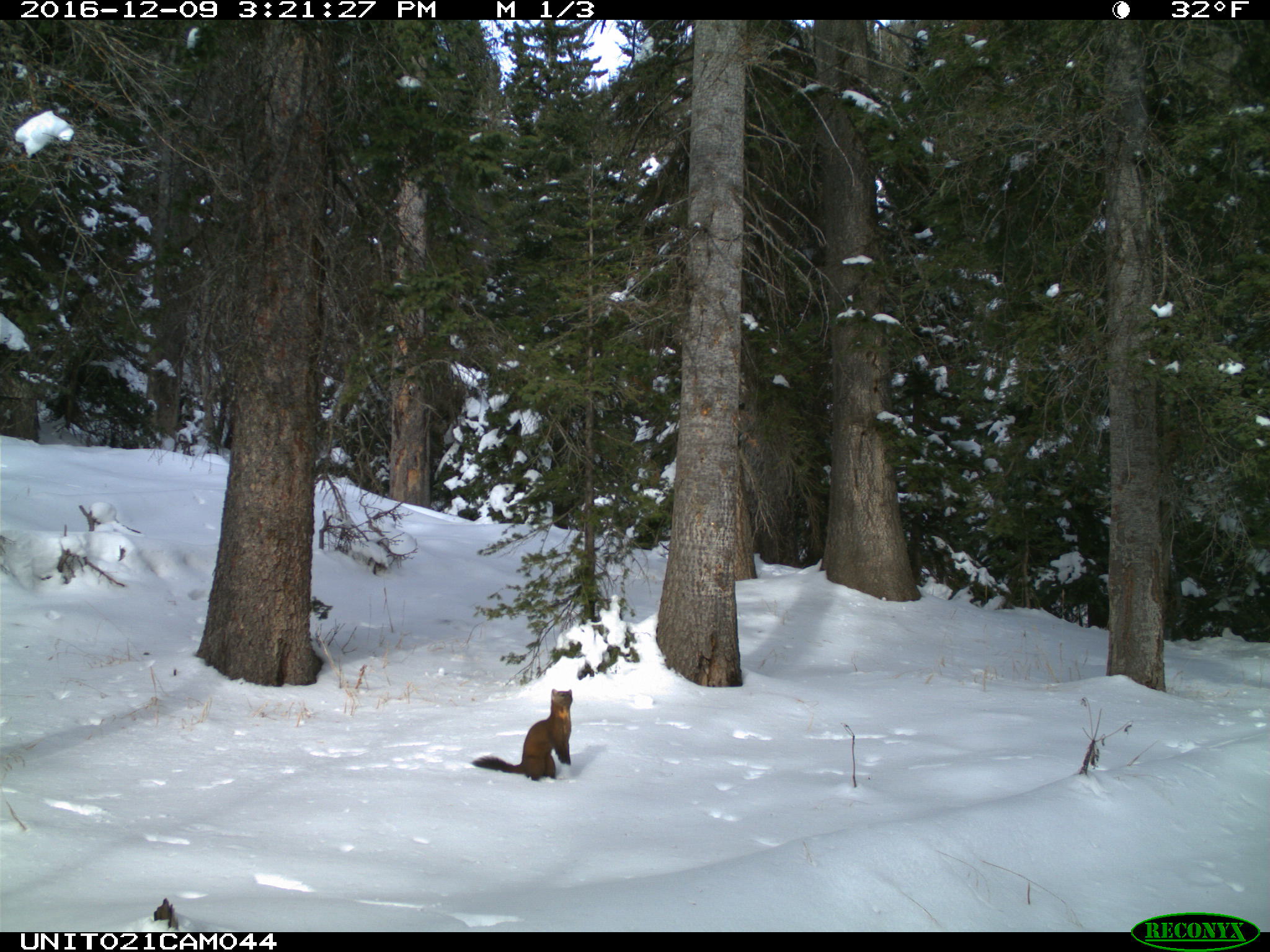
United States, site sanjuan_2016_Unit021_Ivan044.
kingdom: Animalia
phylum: Chordata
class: Mammalia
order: Carnivora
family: Mustelidae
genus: Martes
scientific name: Martes americana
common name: american marten